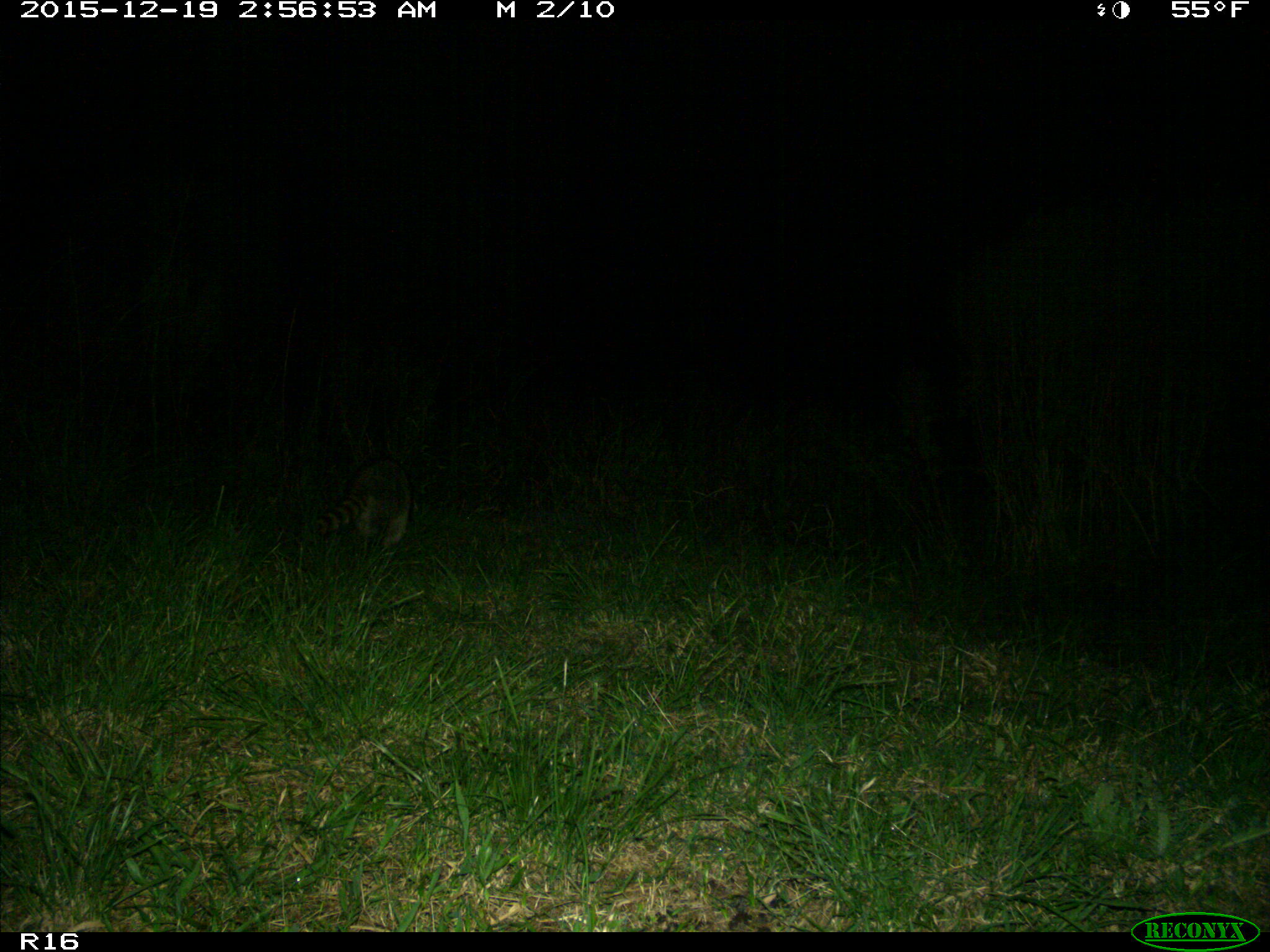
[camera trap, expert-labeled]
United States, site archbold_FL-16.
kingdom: Animalia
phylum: Chordata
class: Mammalia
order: Carnivora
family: Procyonidae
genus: Procyon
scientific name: Procyon lotor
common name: common raccoon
Procyon lotor (common raccoon).